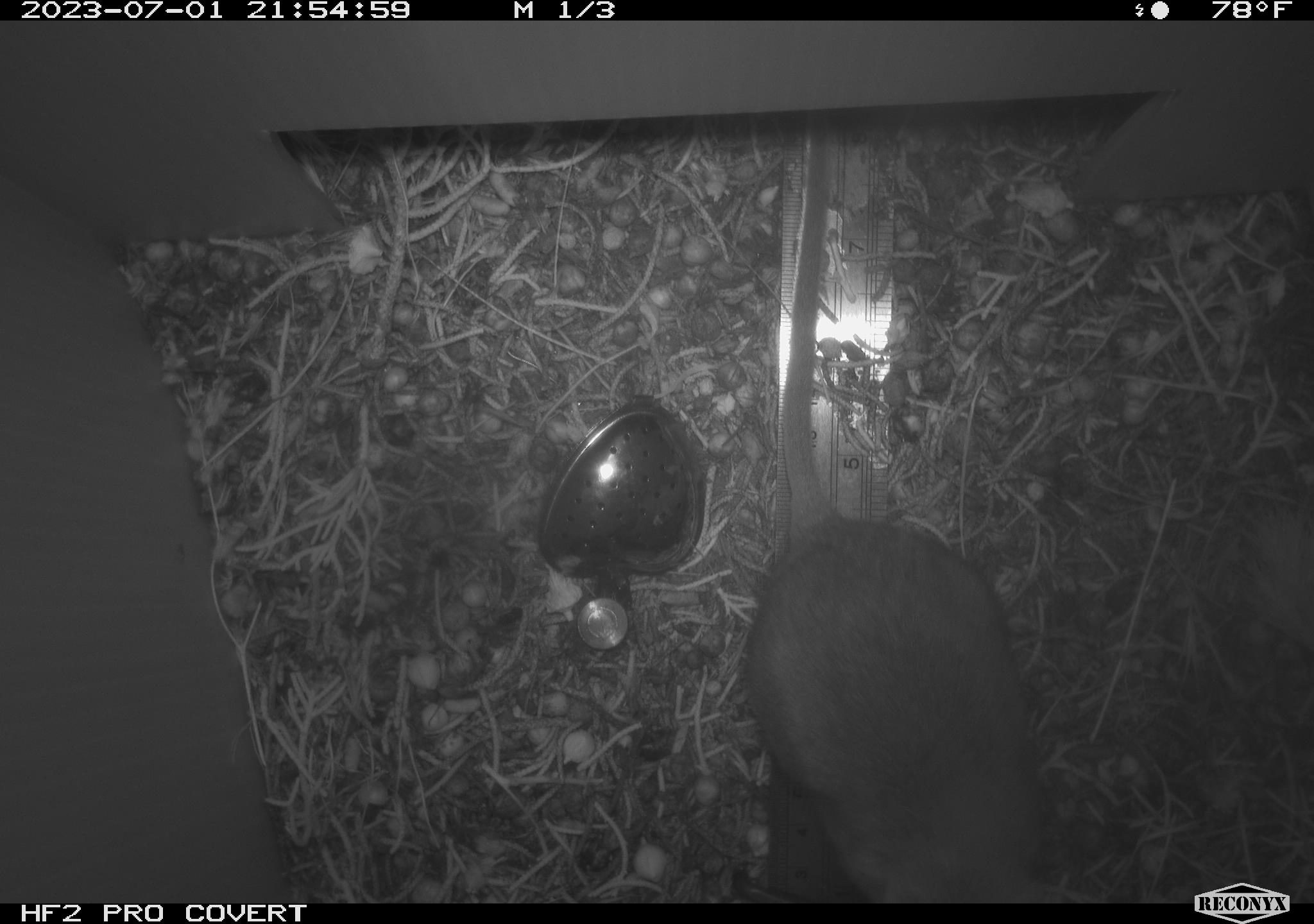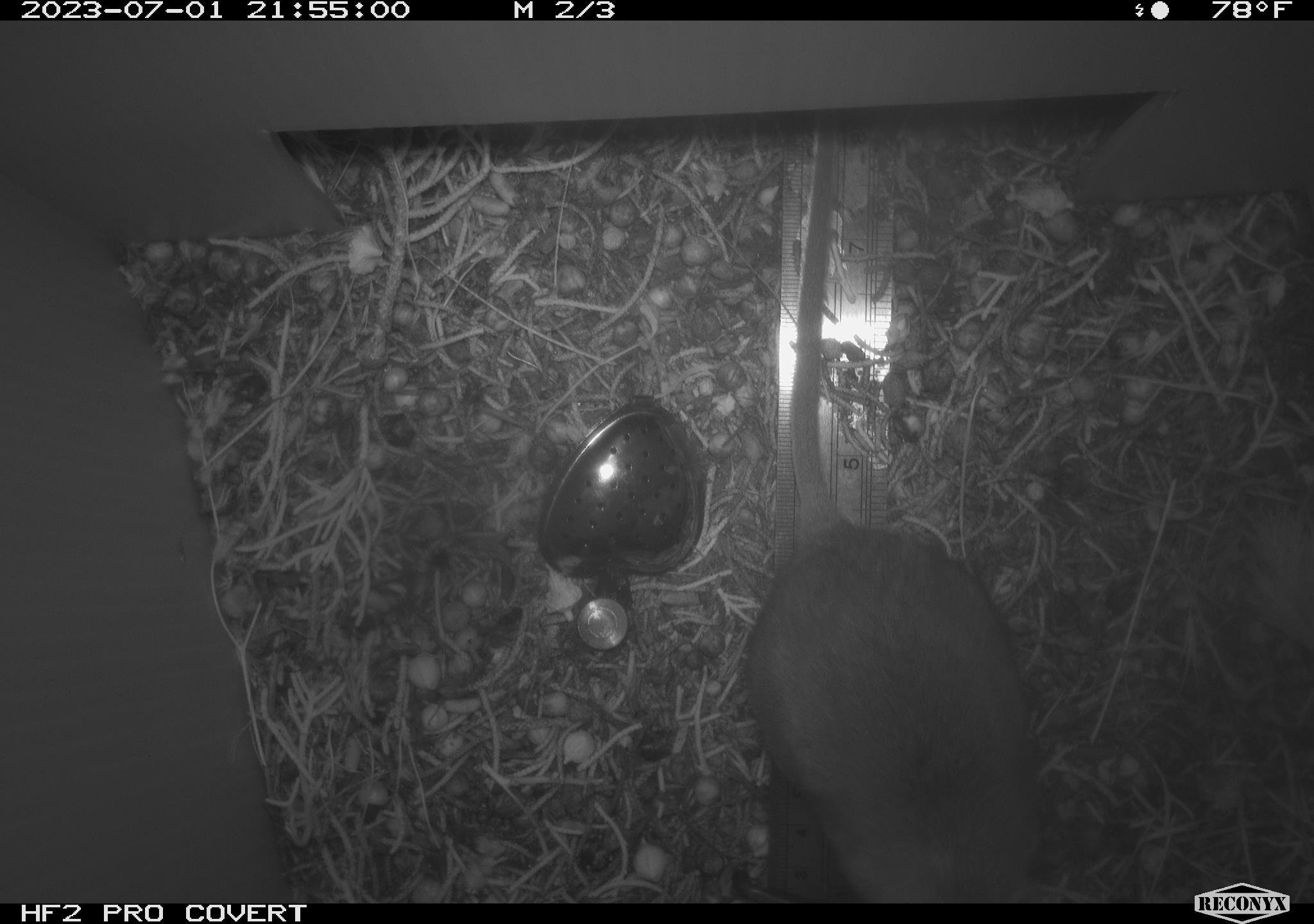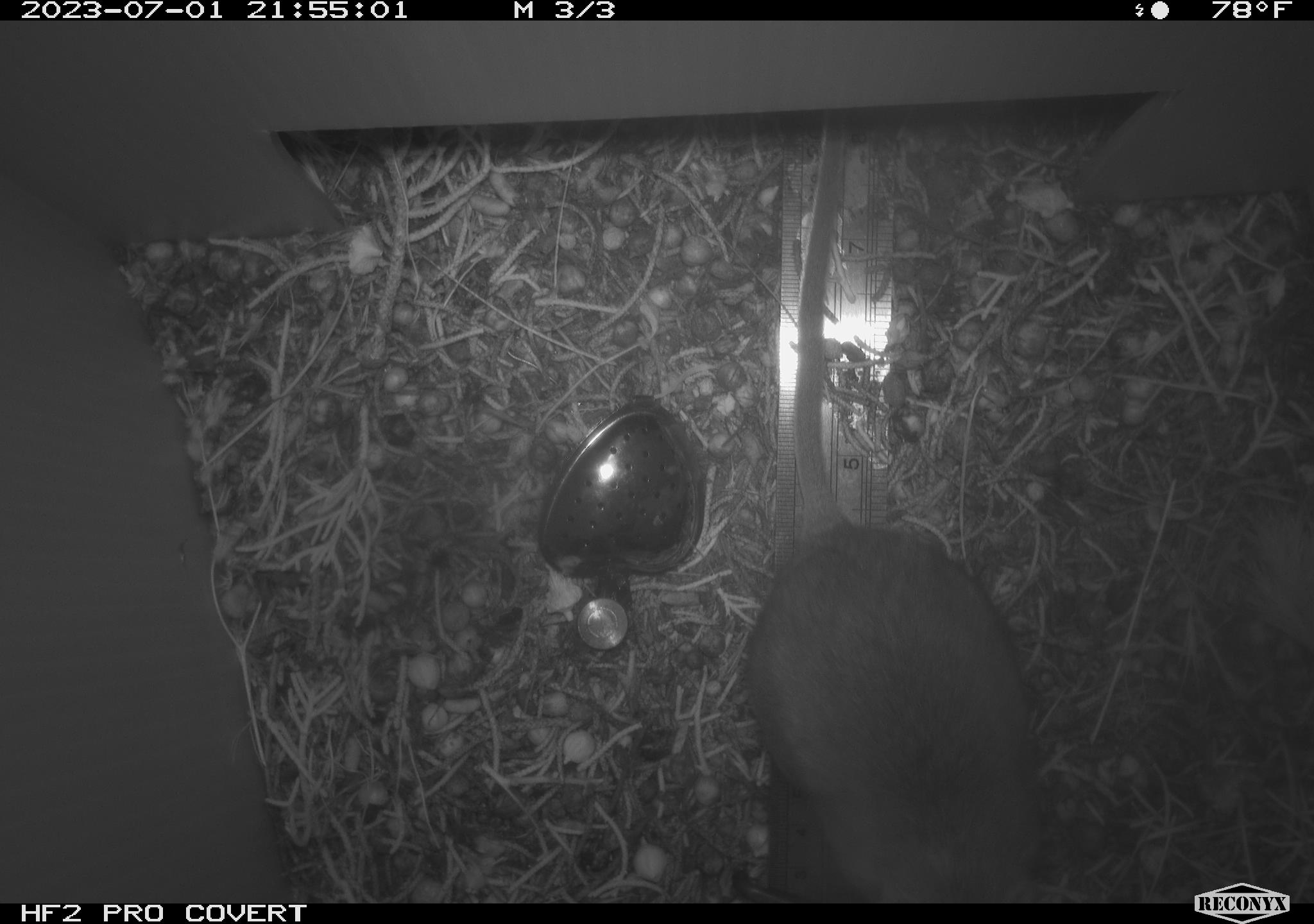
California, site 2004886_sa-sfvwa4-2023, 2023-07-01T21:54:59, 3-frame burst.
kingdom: Animalia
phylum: Chordata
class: Mammalia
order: Rodentia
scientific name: Rodentia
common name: rodent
Rodent (Rodentia).